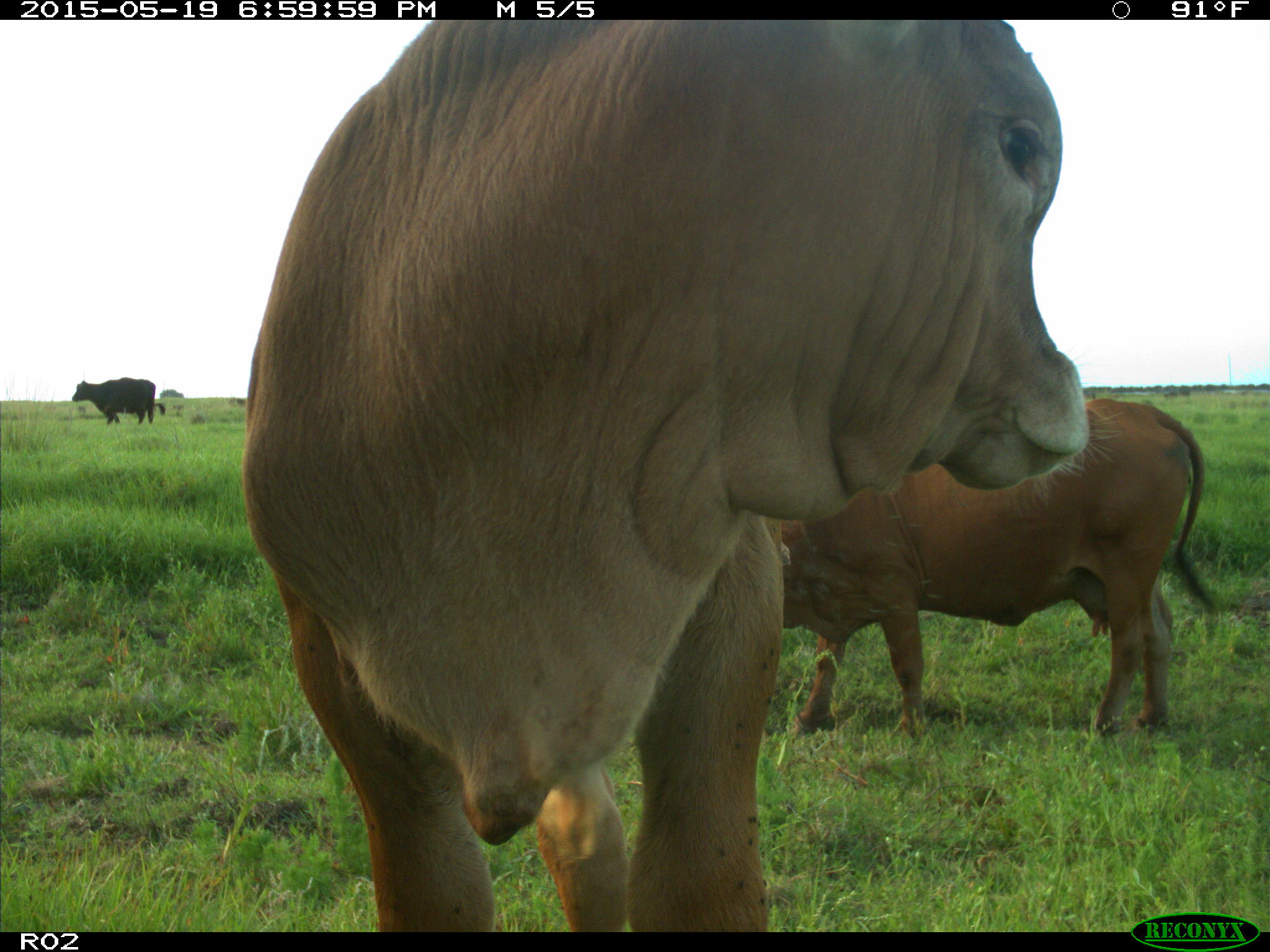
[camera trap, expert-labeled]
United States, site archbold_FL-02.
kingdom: Animalia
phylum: Chordata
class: Mammalia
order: Artiodactyla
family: Bovidae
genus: Bos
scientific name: Bos taurus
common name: domestic cow